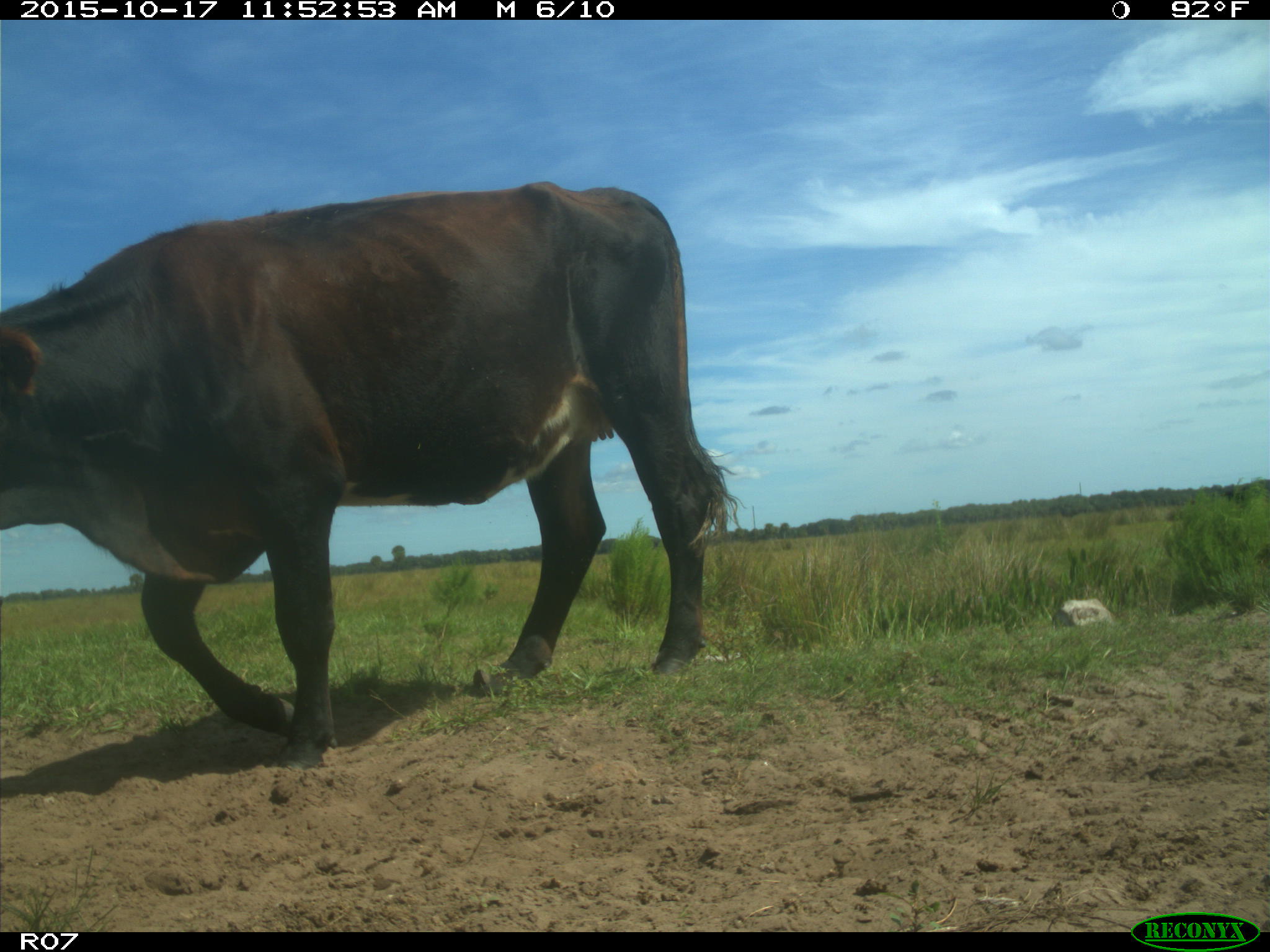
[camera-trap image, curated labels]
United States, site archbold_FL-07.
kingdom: Animalia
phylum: Chordata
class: Mammalia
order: Artiodactyla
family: Bovidae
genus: Bos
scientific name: Bos taurus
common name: domestic cow